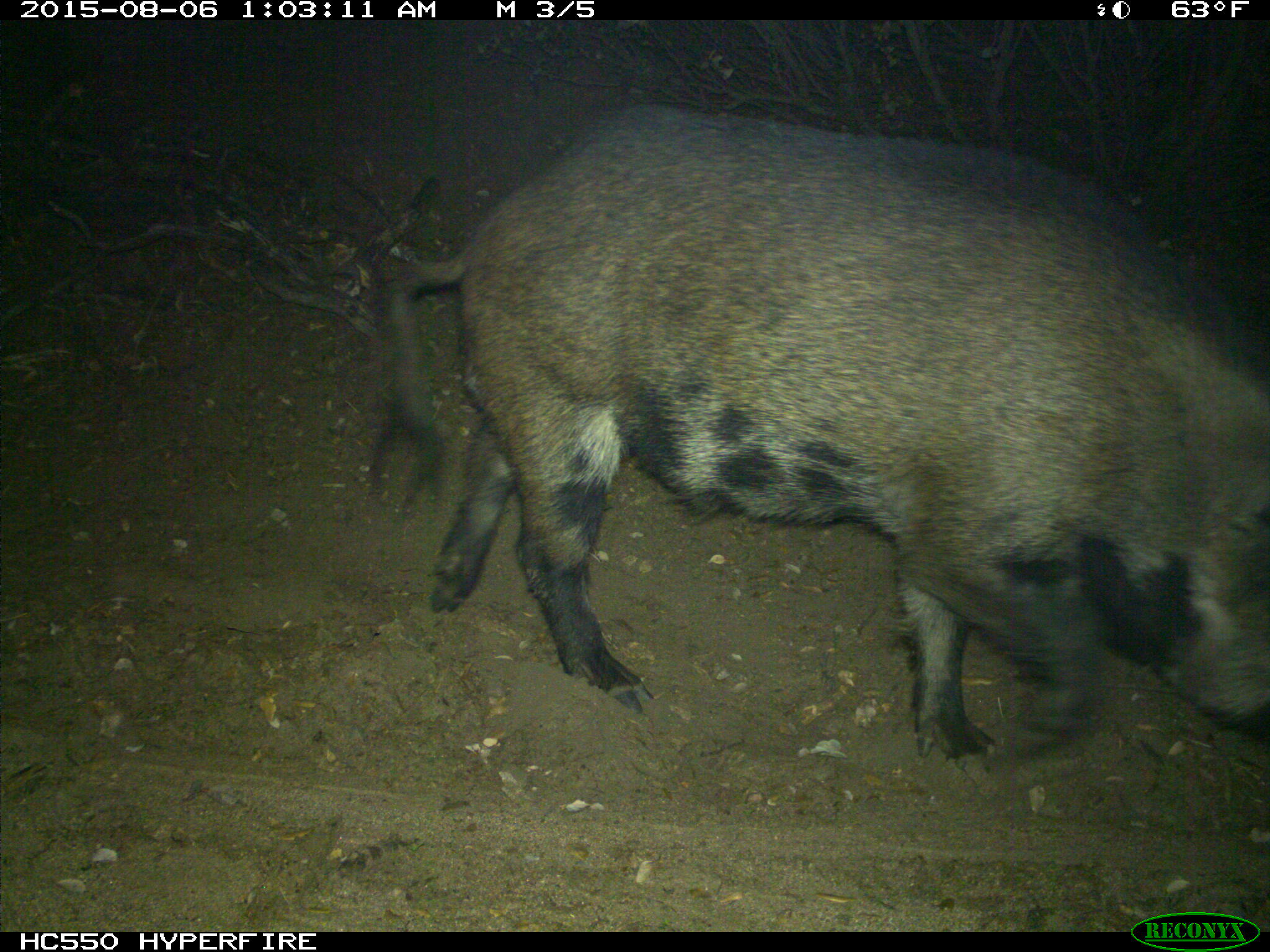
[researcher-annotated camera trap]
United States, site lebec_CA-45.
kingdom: Animalia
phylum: Chordata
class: Mammalia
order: Artiodactyla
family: Suidae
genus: Sus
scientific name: Sus scrofa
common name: wild boar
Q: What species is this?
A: Sus scrofa (wild boar).